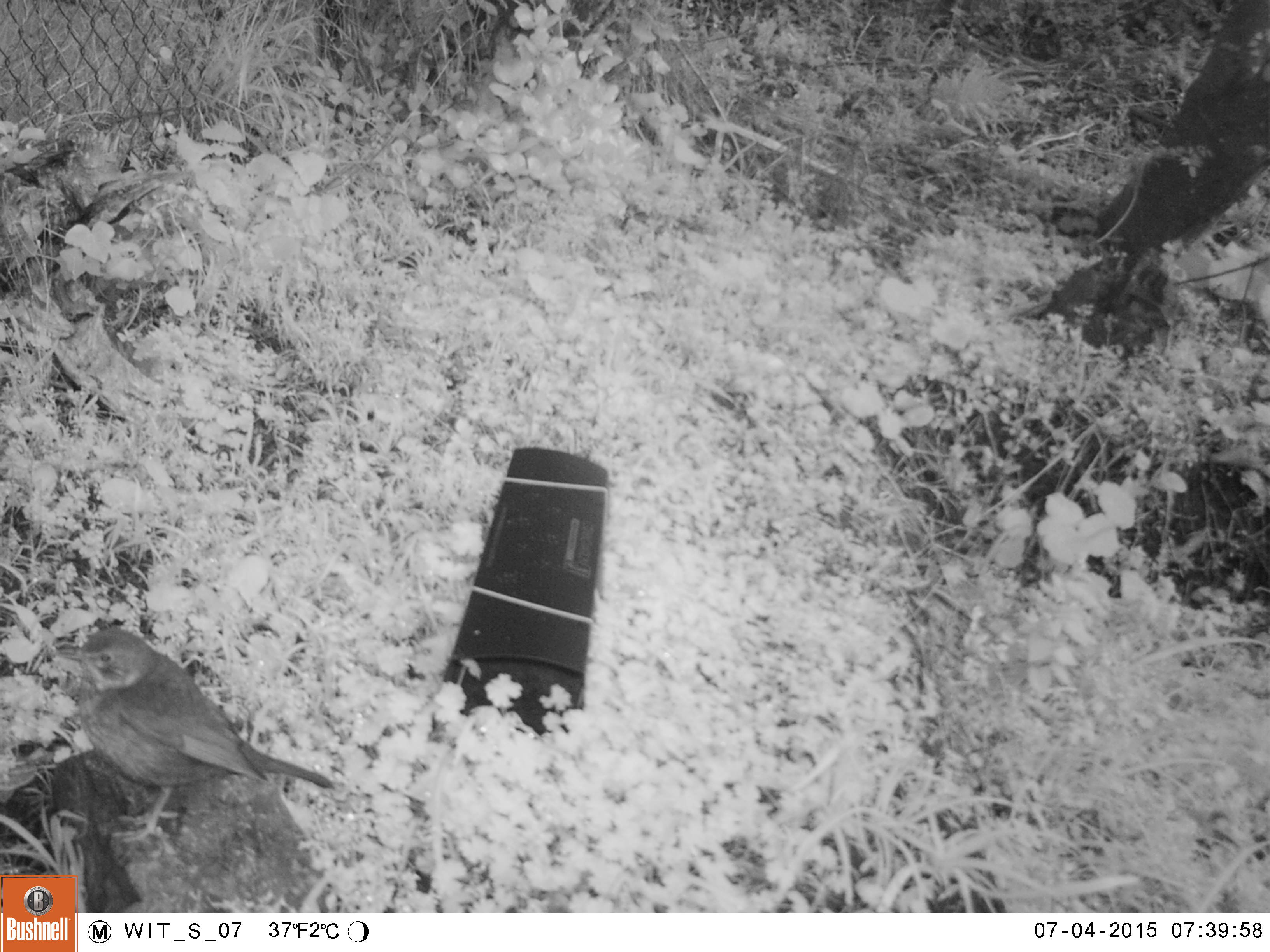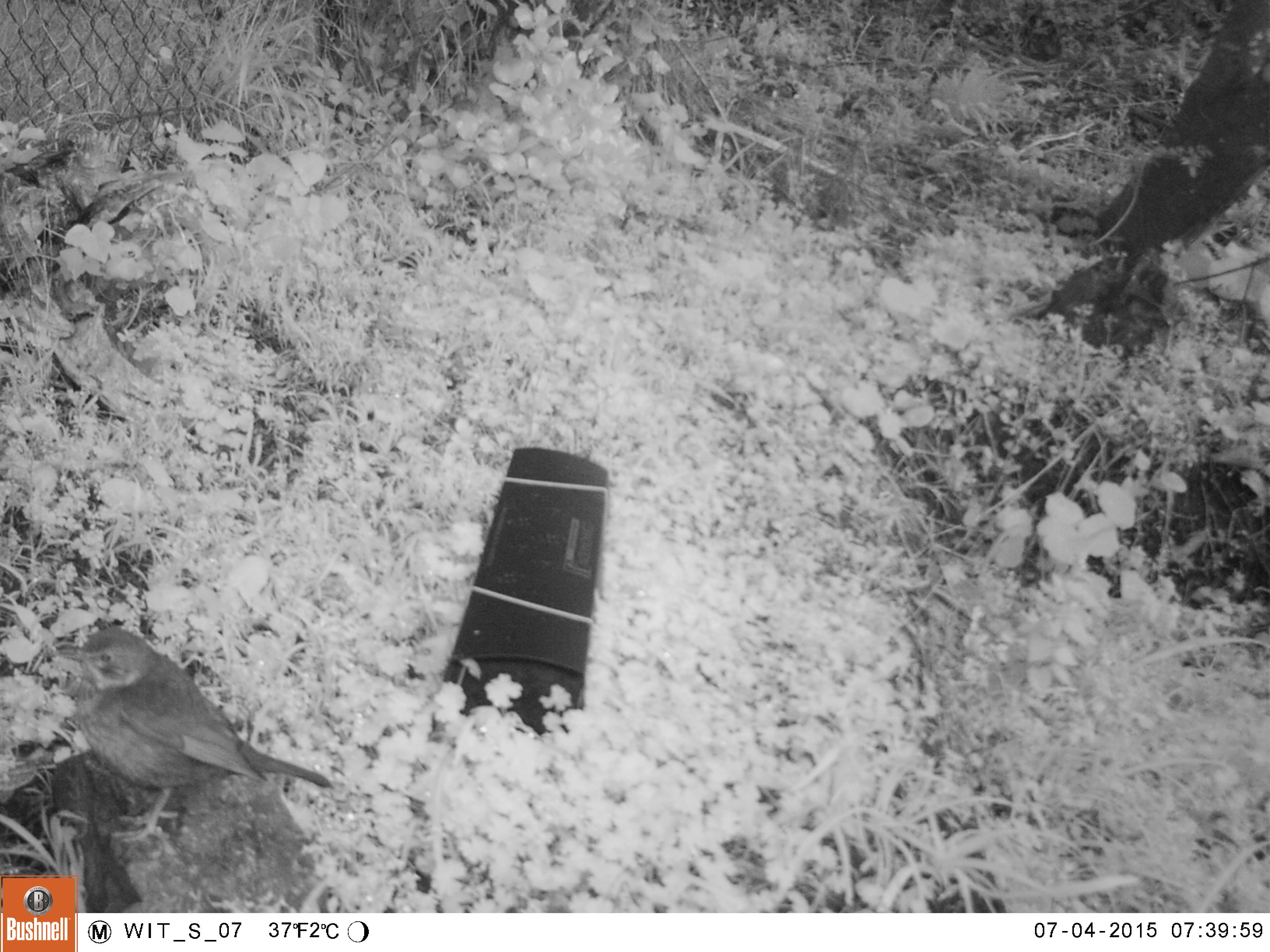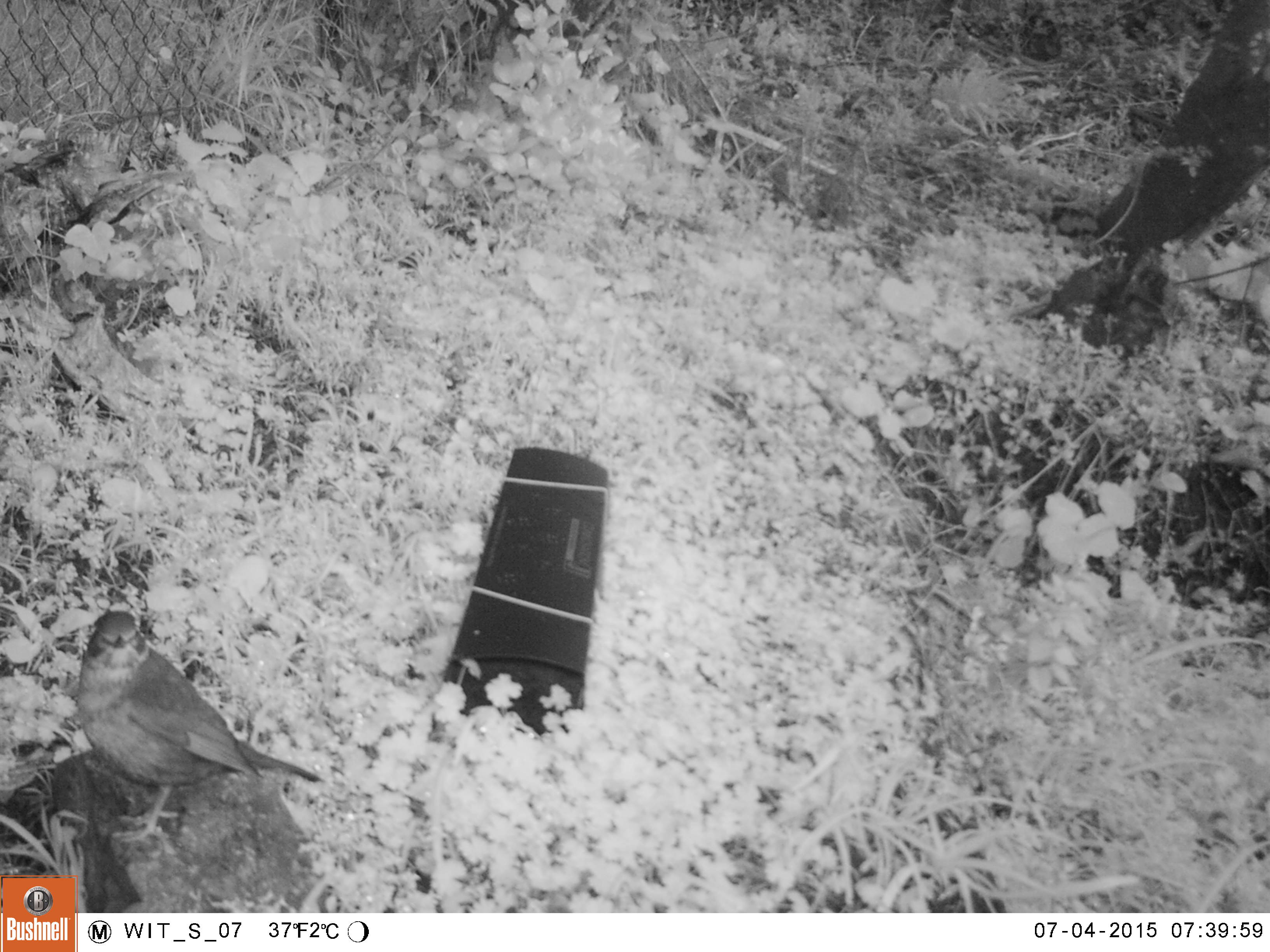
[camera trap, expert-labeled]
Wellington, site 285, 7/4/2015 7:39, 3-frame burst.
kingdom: Animalia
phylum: Chordata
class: Aves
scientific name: Aves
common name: bird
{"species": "bird (Aves)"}